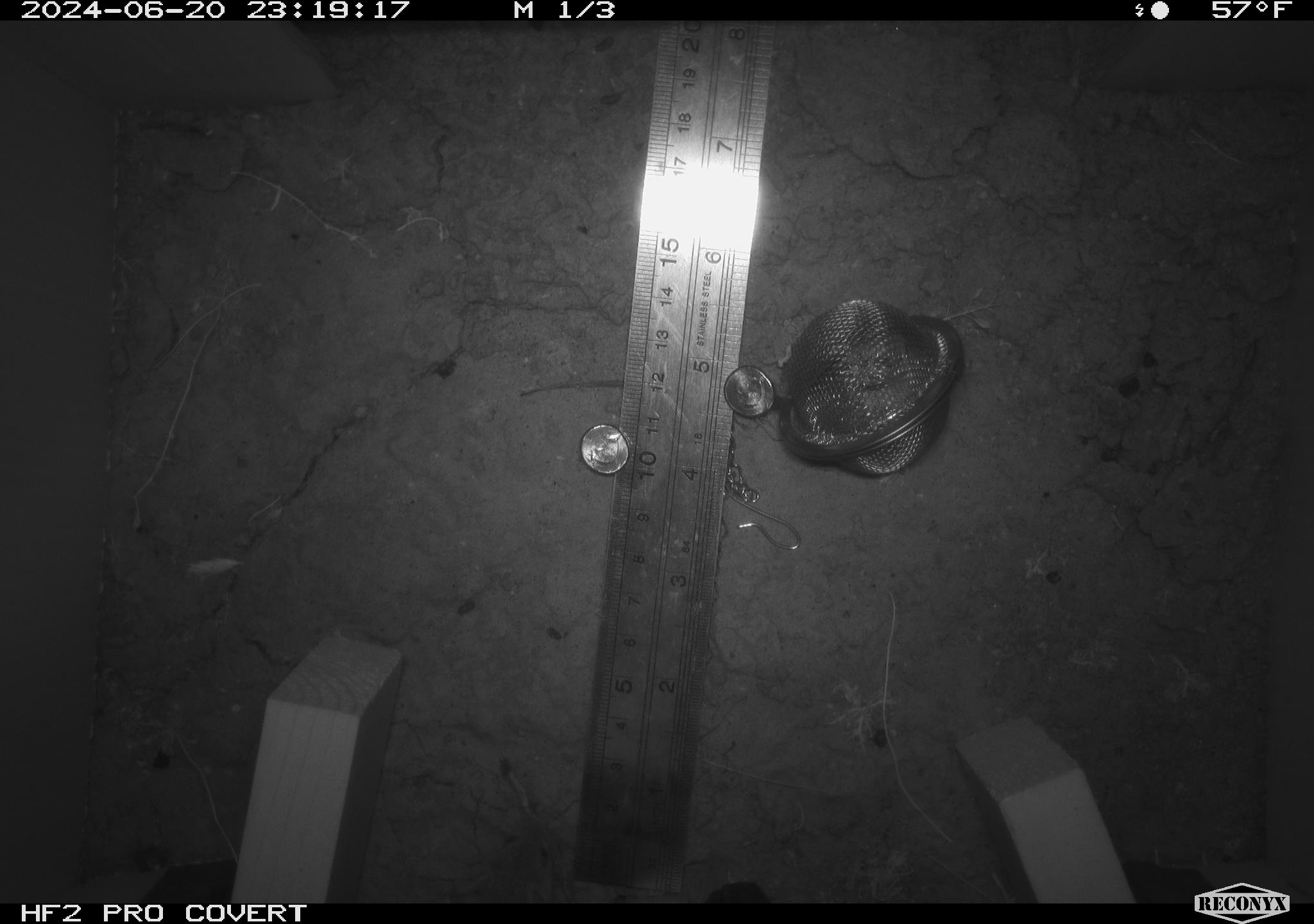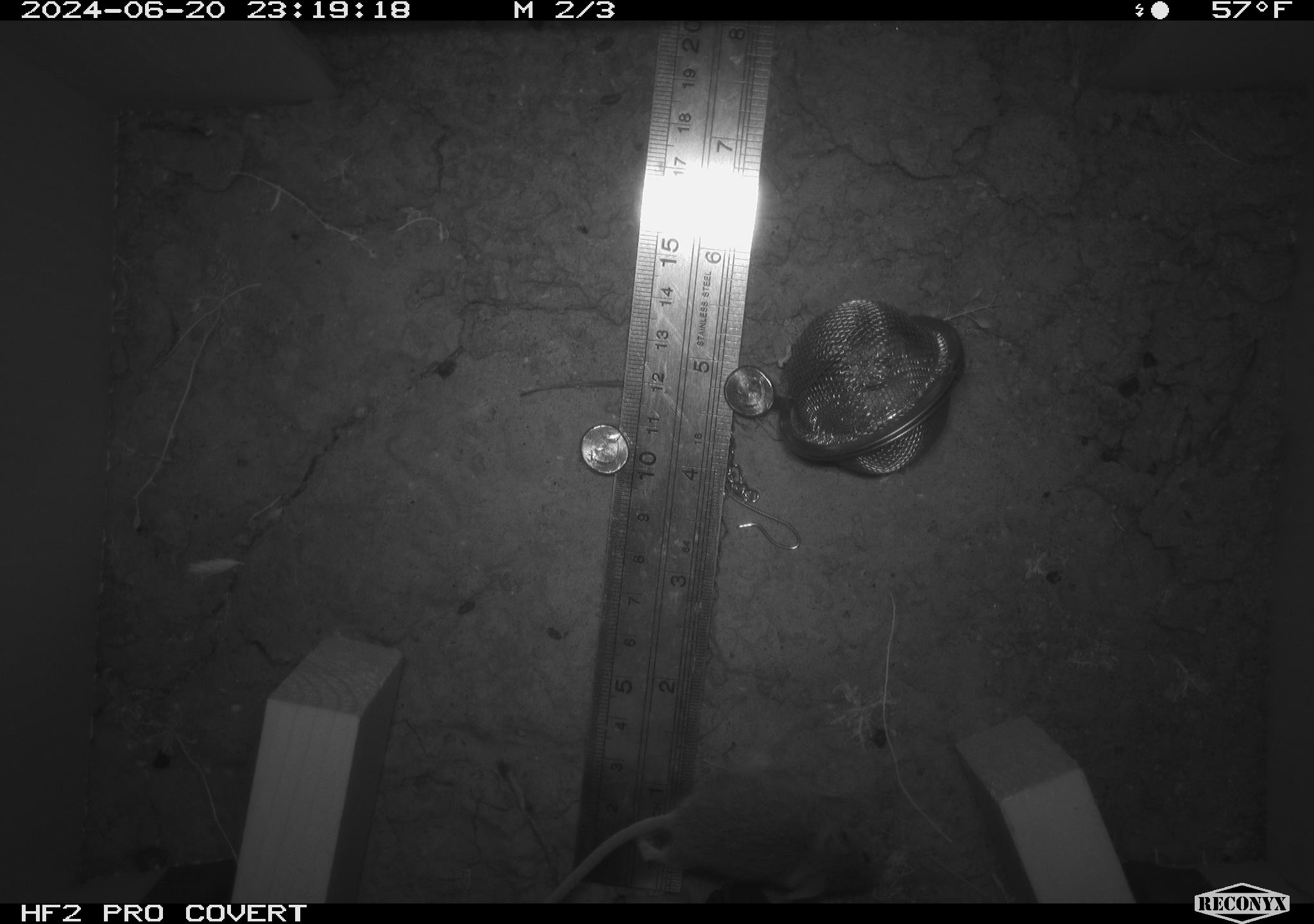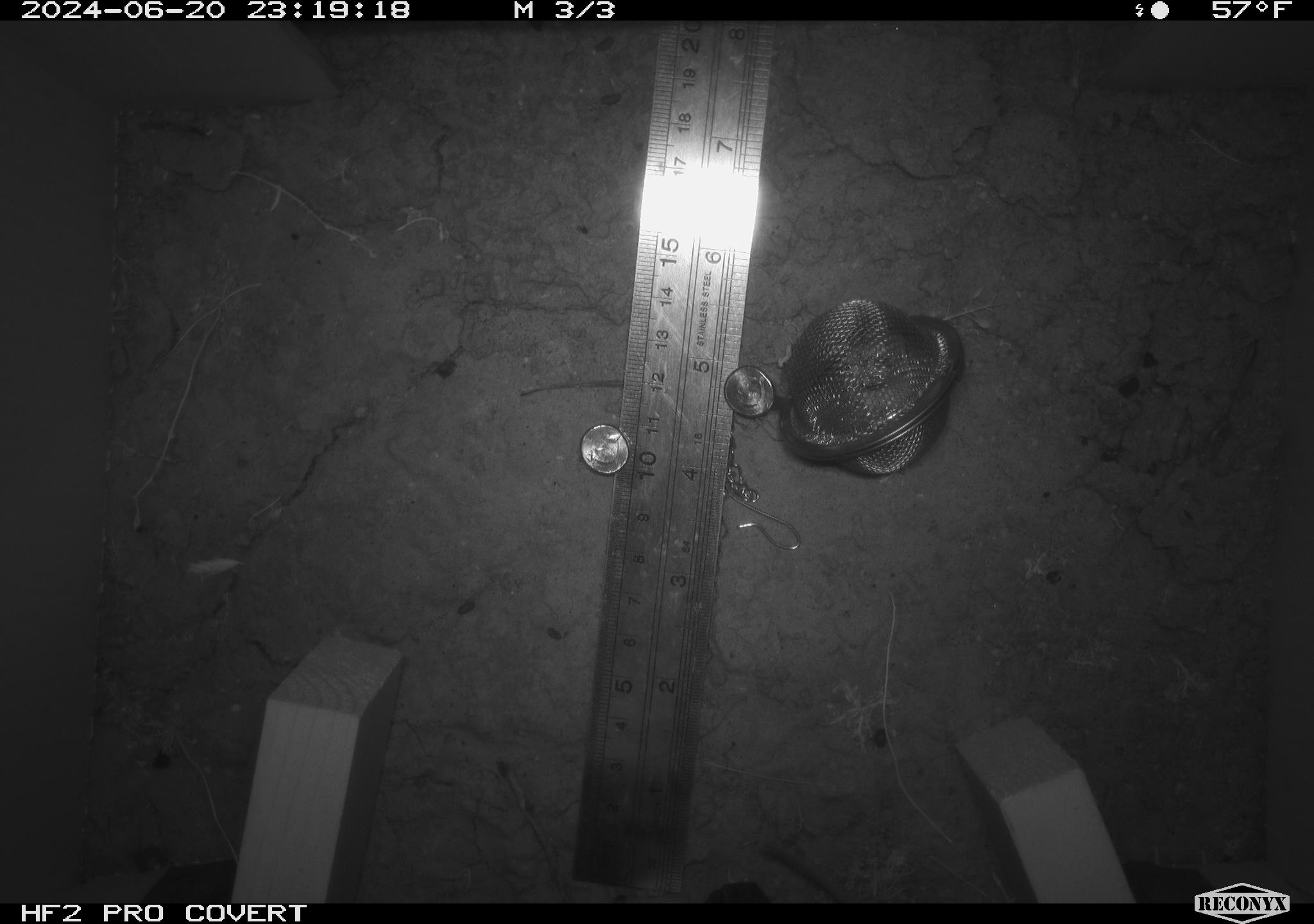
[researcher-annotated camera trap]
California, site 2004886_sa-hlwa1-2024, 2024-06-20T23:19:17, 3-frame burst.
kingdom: Animalia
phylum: Chordata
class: Mammalia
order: Rodentia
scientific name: Rodentia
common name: mouse species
Mouse species (Rodentia).